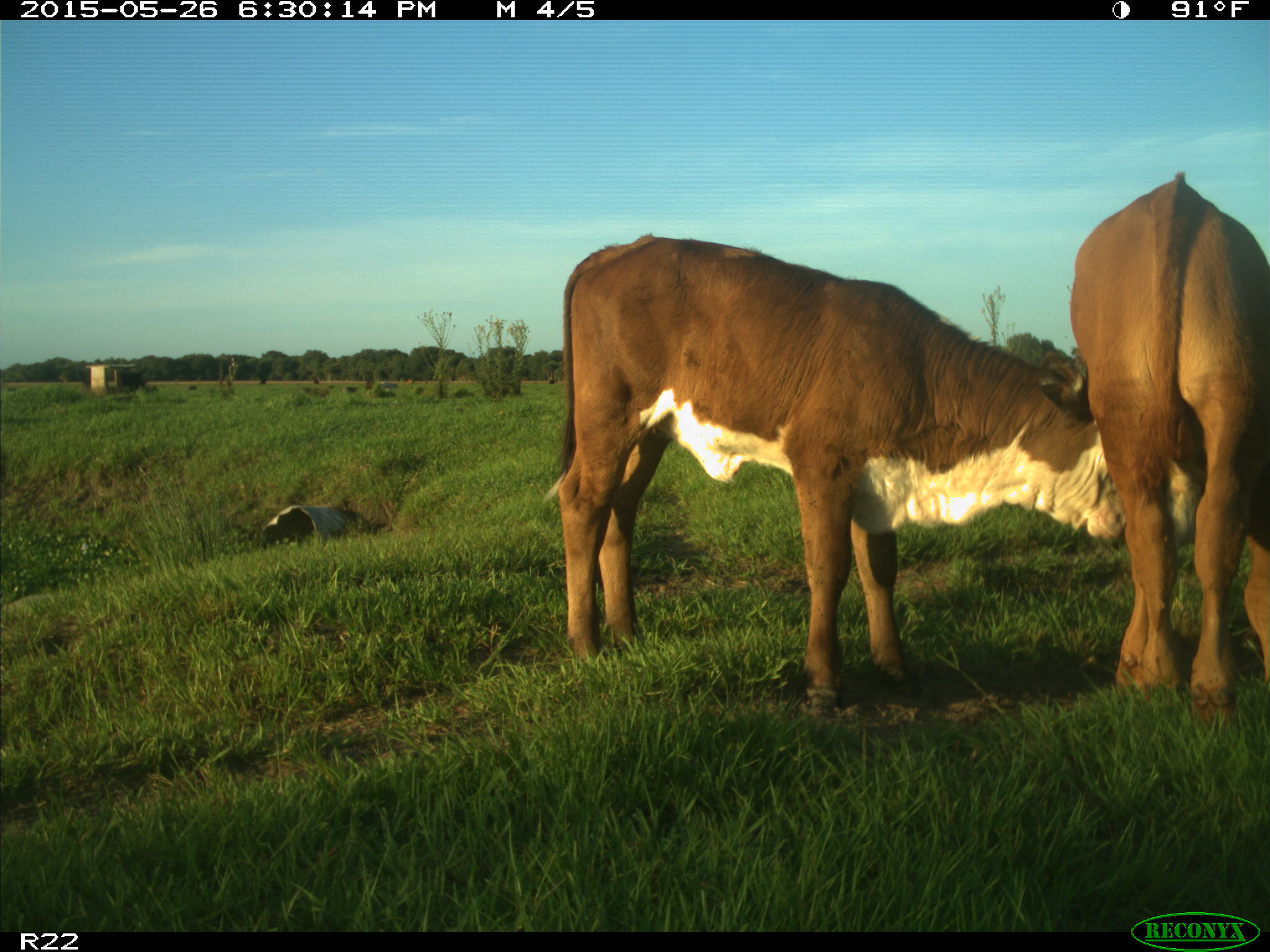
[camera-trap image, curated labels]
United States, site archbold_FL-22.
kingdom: Animalia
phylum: Chordata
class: Mammalia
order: Artiodactyla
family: Bovidae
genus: Bos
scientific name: Bos taurus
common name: domestic cow